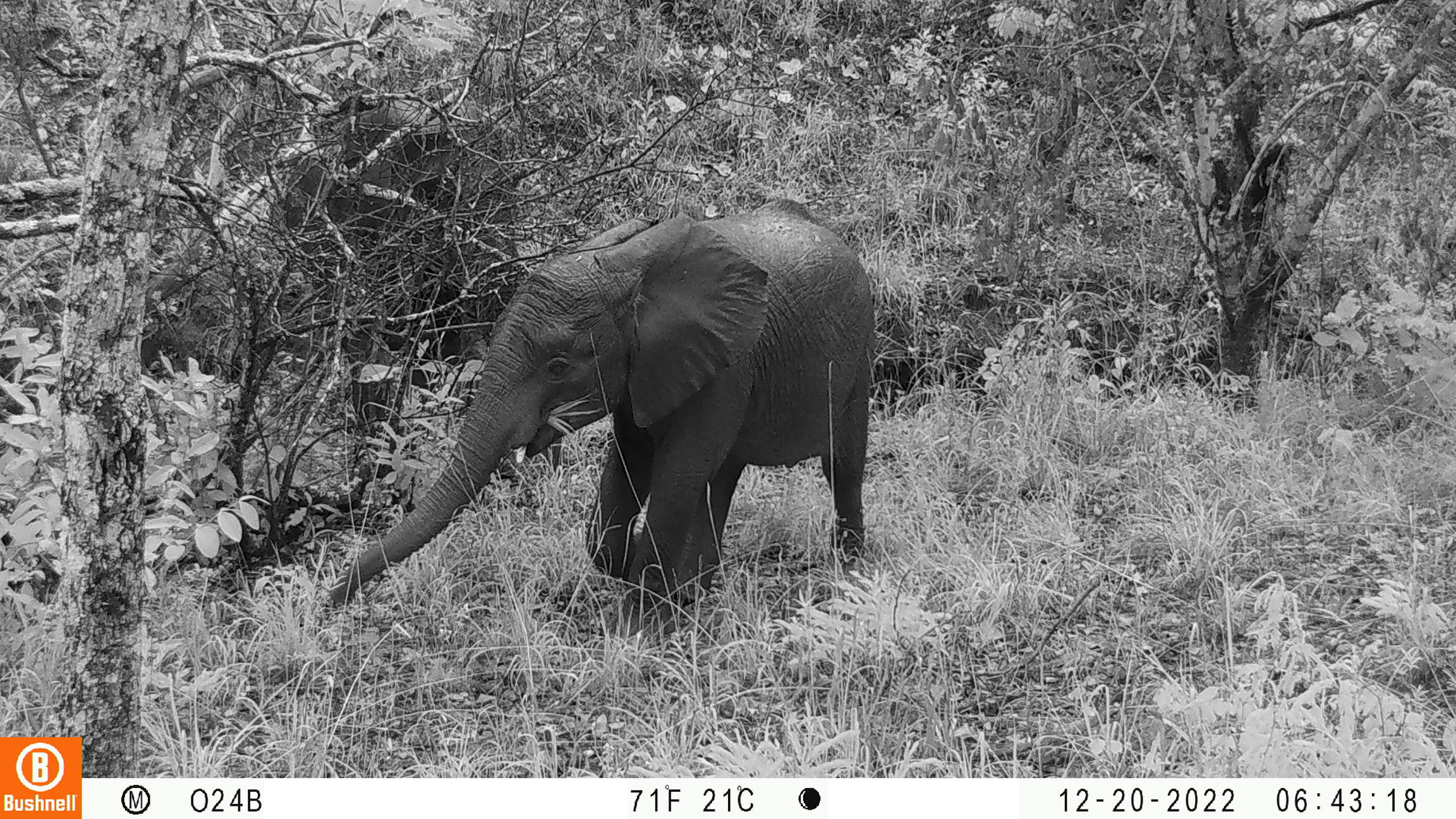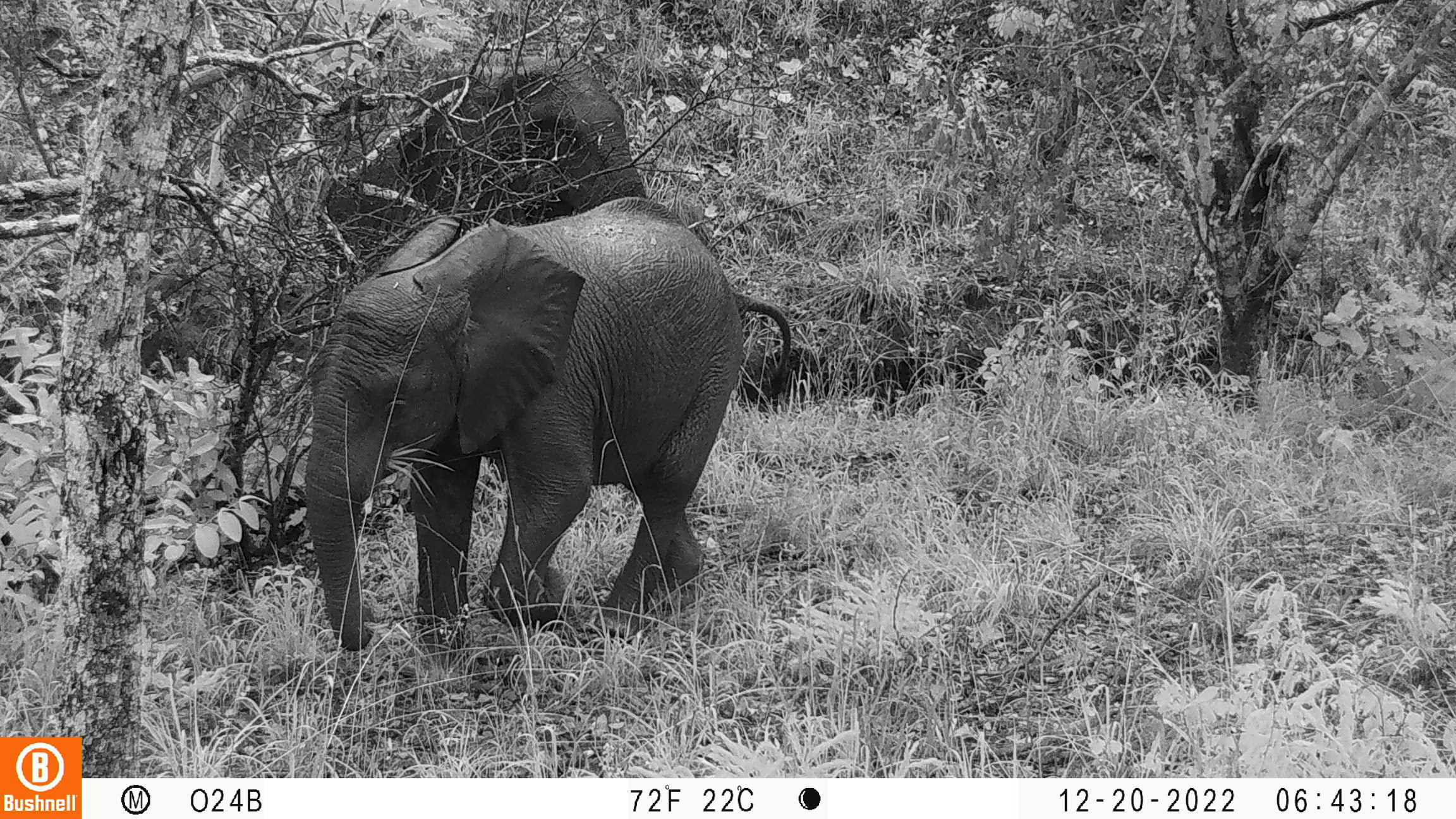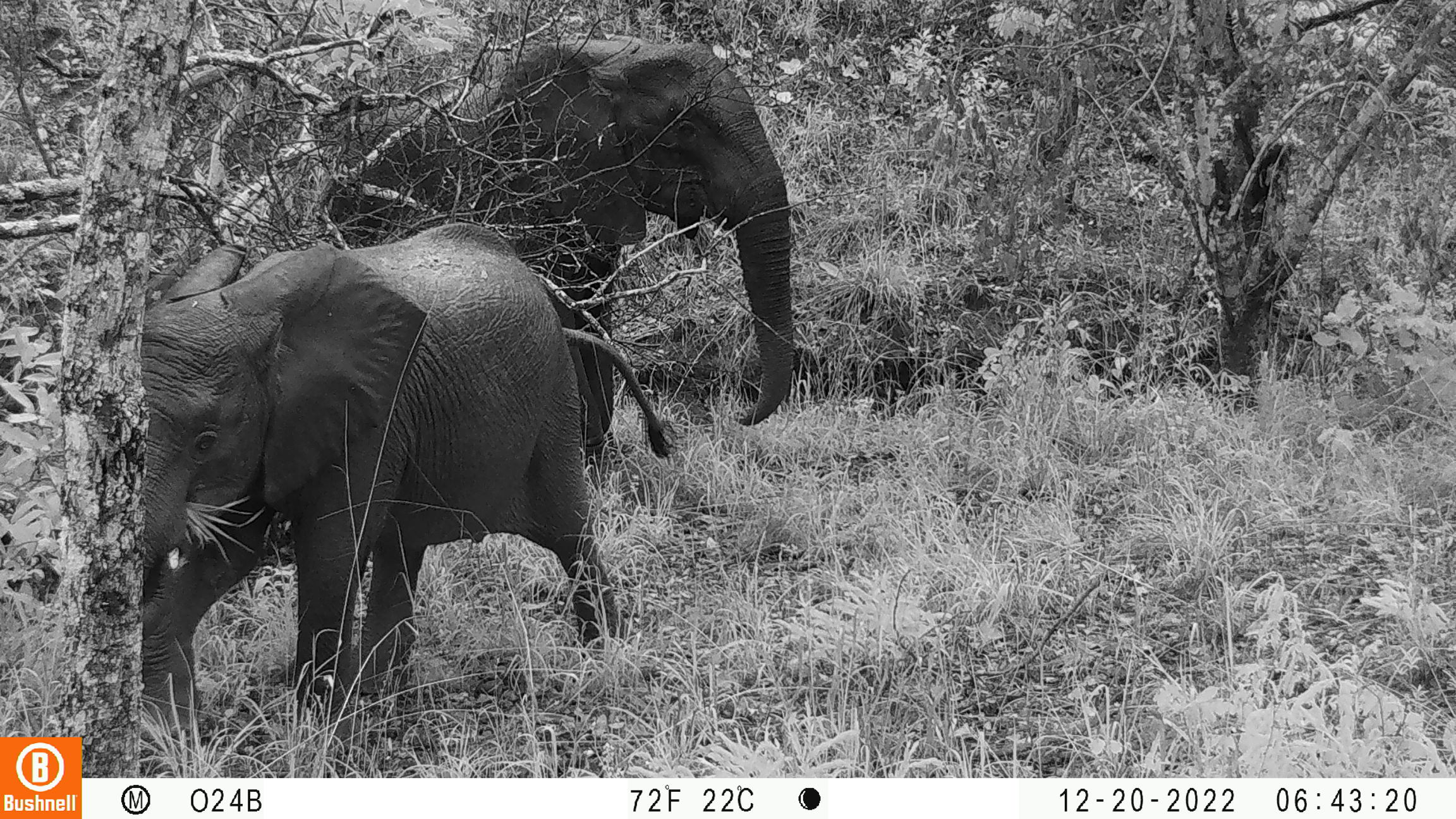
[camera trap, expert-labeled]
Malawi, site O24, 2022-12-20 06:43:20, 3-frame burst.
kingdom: Animalia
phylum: Chordata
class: Mammalia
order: Proboscidea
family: Elephantidae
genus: Loxodonta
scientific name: Loxodonta africana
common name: african savanna elephant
African savanna elephant (Loxodonta africana), count 2.